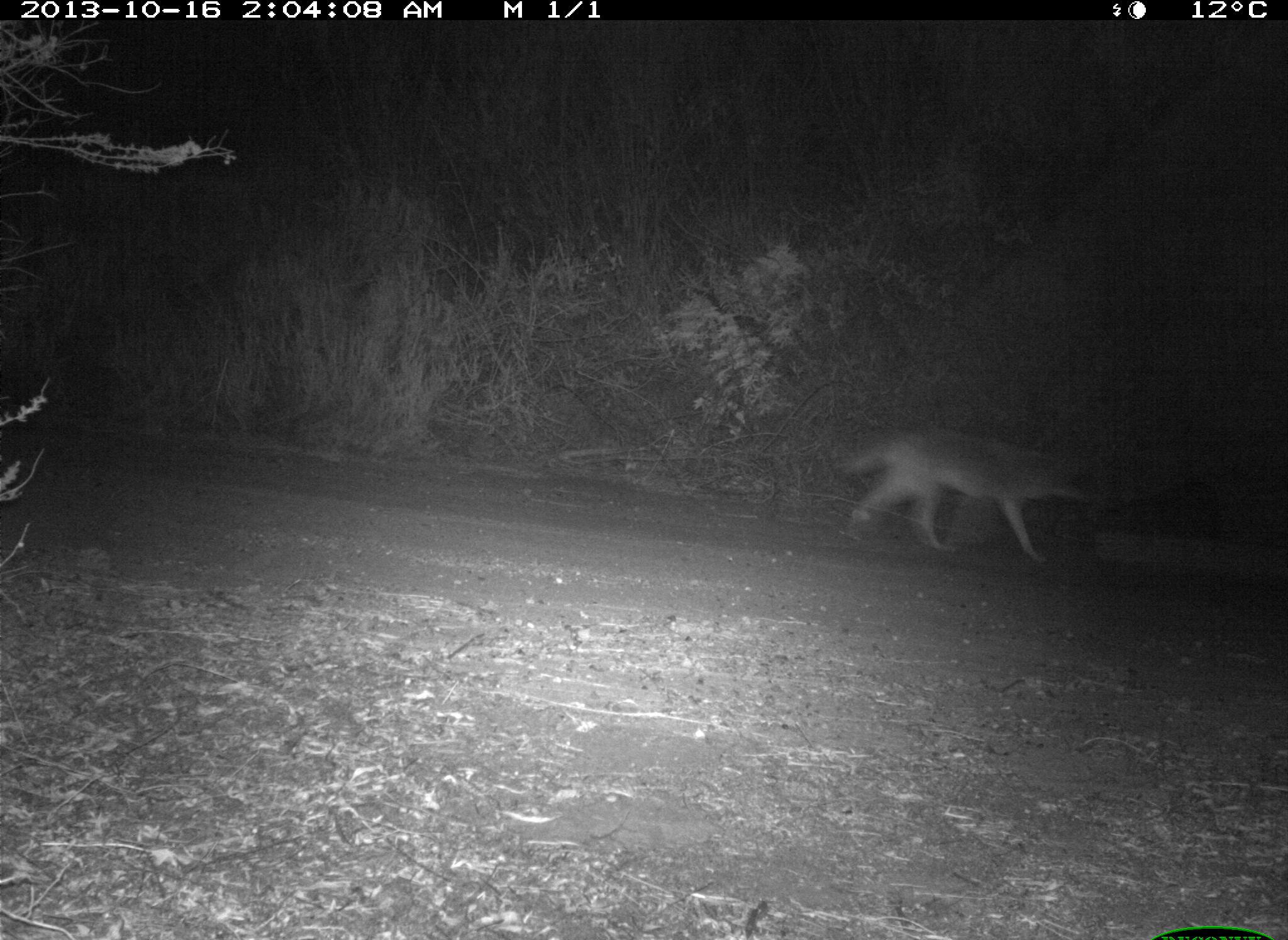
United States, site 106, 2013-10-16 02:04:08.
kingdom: Animalia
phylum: Chordata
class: Mammalia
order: Carnivora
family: Canidae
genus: Canis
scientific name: Canis latrans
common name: coyote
Coyote (Canis latrans).